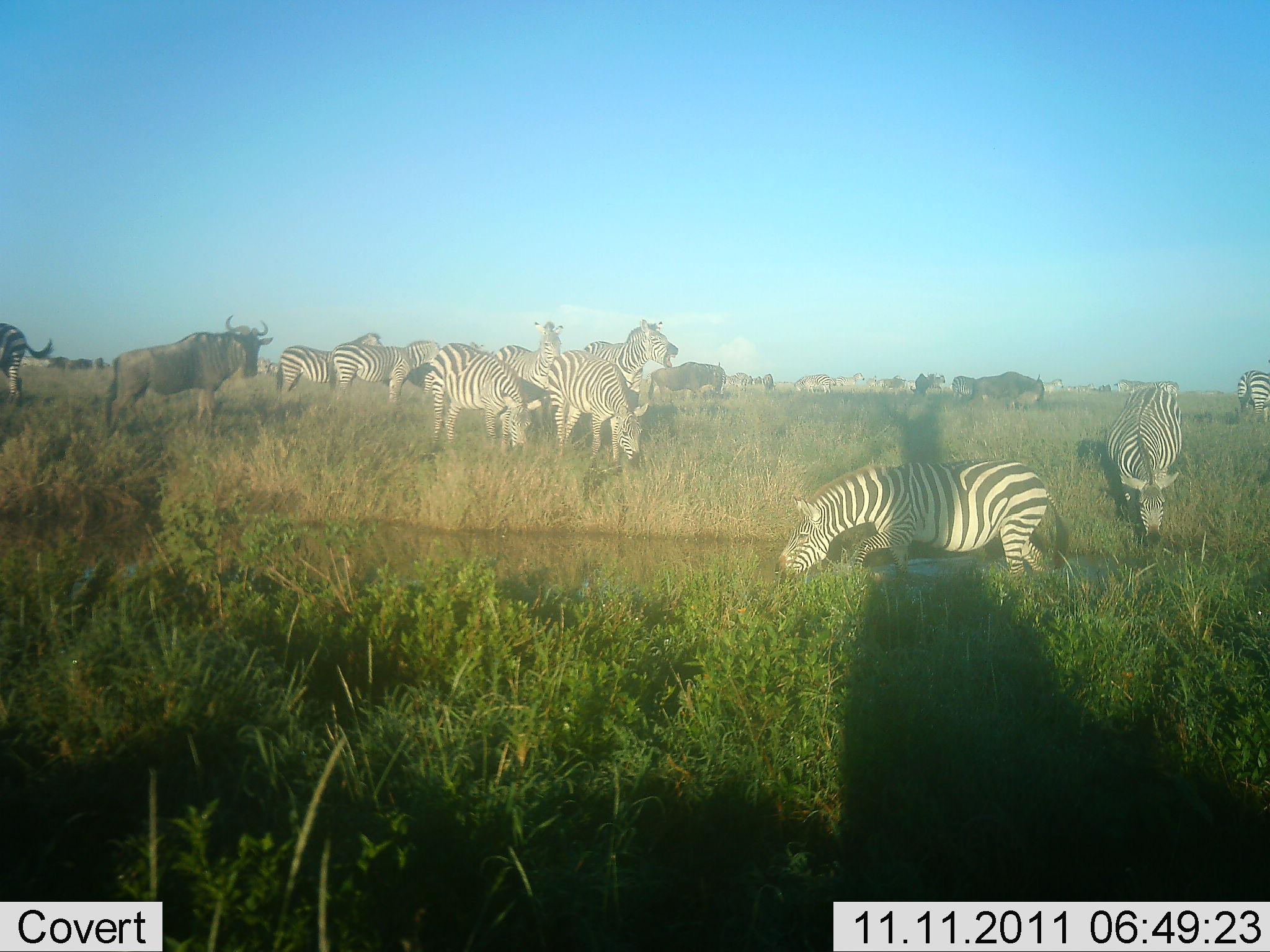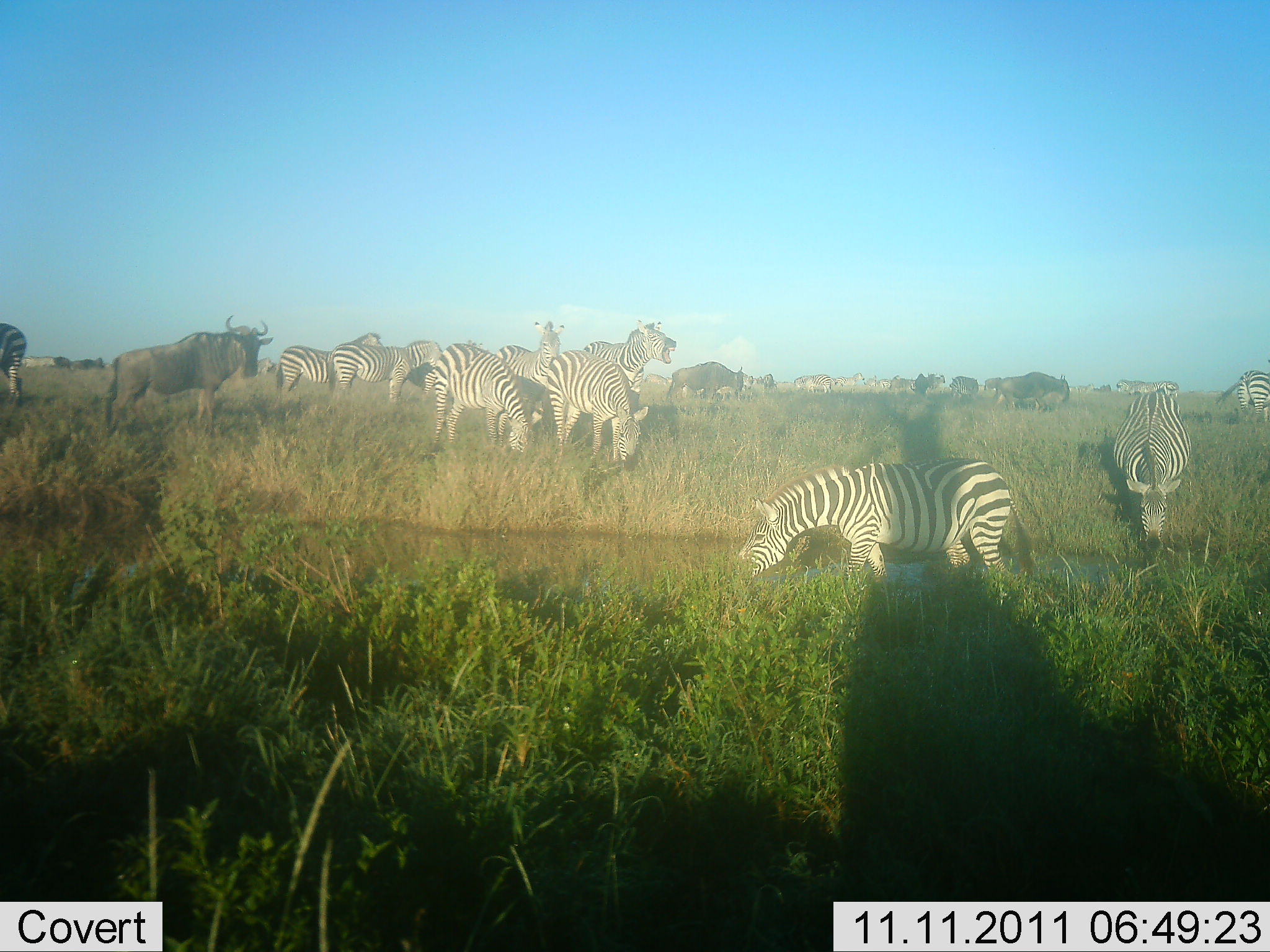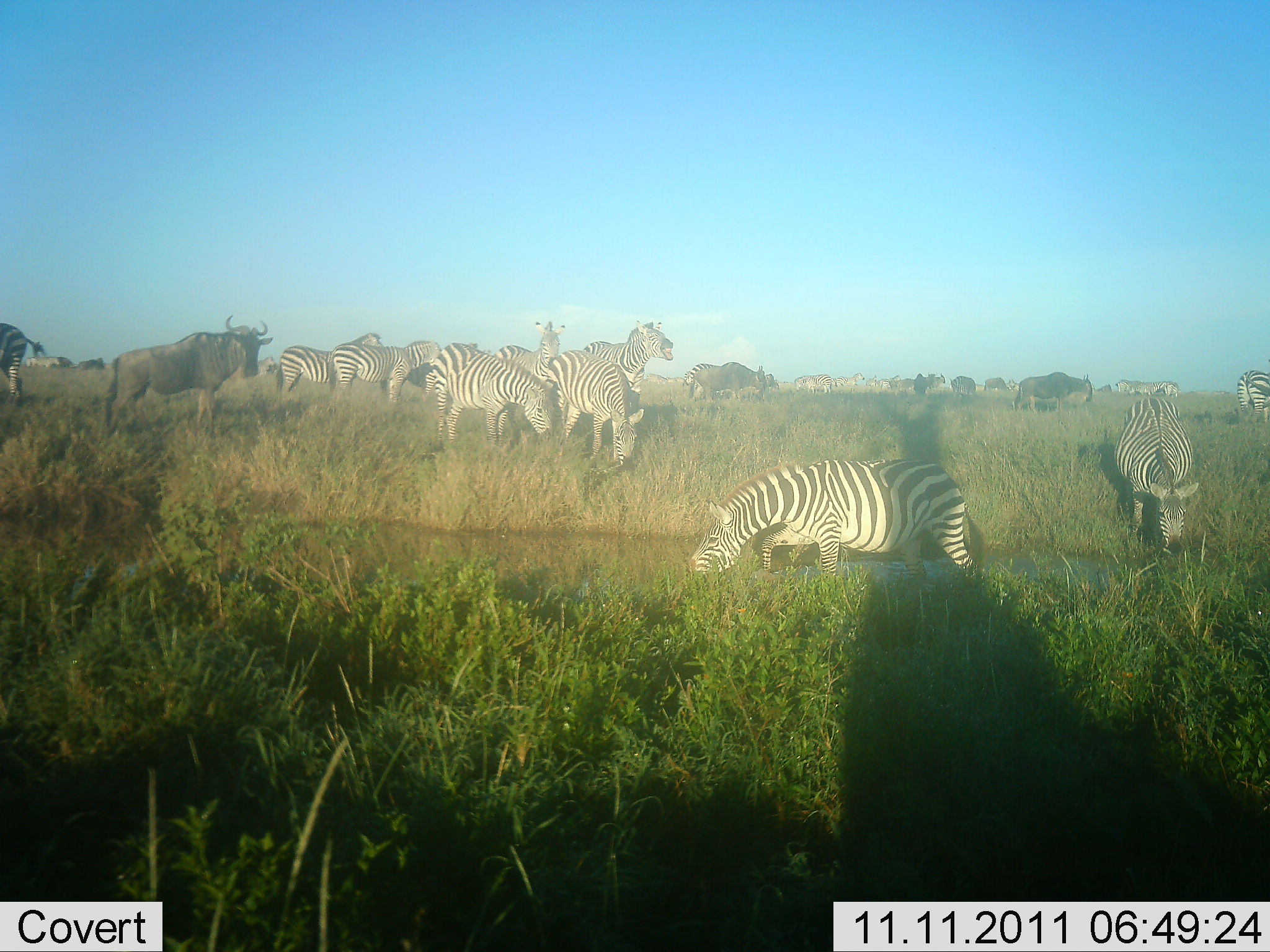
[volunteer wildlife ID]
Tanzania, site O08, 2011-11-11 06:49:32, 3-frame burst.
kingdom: Animalia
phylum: Chordata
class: Mammalia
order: Artiodactyla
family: Bovidae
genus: Connochaetes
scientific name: Connochaetes taurinus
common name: blue wildebeest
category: wildebeest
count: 6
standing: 82%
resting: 0%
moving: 73%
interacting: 0%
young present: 0%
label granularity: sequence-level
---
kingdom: Animalia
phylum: Chordata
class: Mammalia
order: Perissodactyla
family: Equidae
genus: Equus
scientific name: Equus quagga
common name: plains zebra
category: zebra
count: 10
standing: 67%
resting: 0%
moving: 58%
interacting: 8%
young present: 0%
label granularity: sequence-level